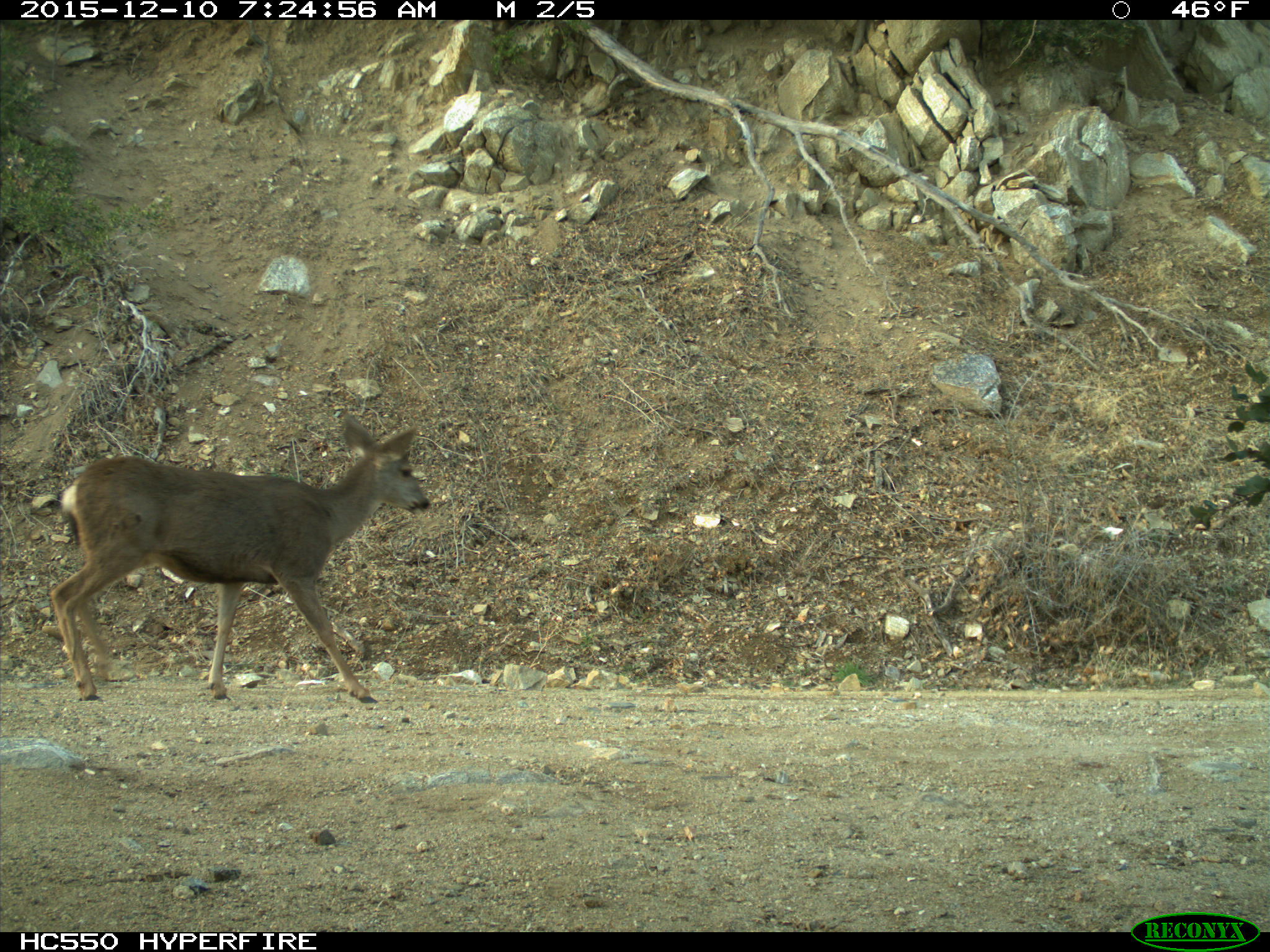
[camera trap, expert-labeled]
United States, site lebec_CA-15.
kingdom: Animalia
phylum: Chordata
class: Mammalia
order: Artiodactyla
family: Cervidae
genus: Odocoileus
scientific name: Odocoileus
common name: deer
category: unidentified deer